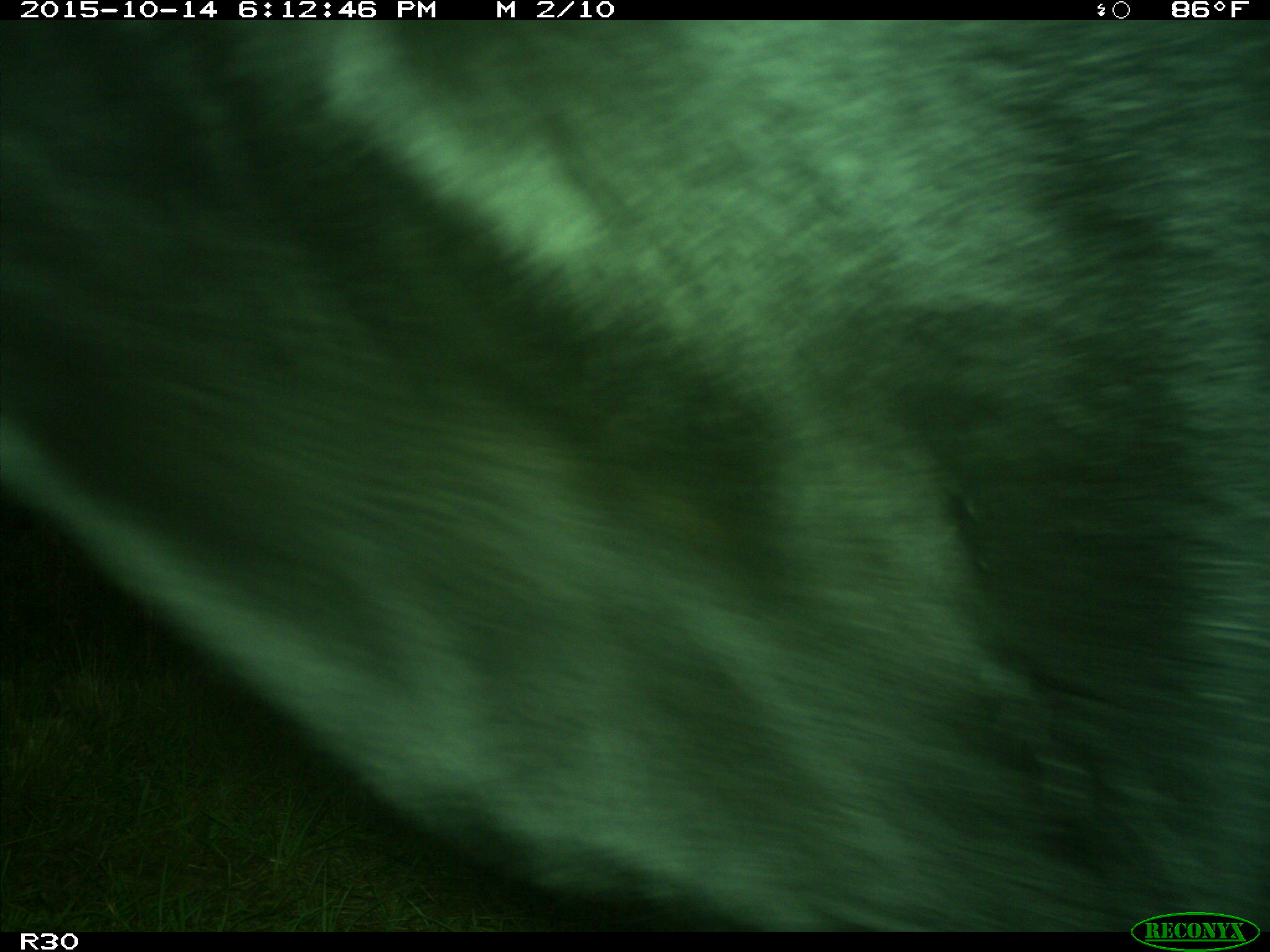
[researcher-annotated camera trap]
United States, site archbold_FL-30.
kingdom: Animalia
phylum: Chordata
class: Mammalia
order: Artiodactyla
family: Bovidae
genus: Bos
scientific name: Bos taurus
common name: domestic cow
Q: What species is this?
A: Bos taurus (domestic cow).